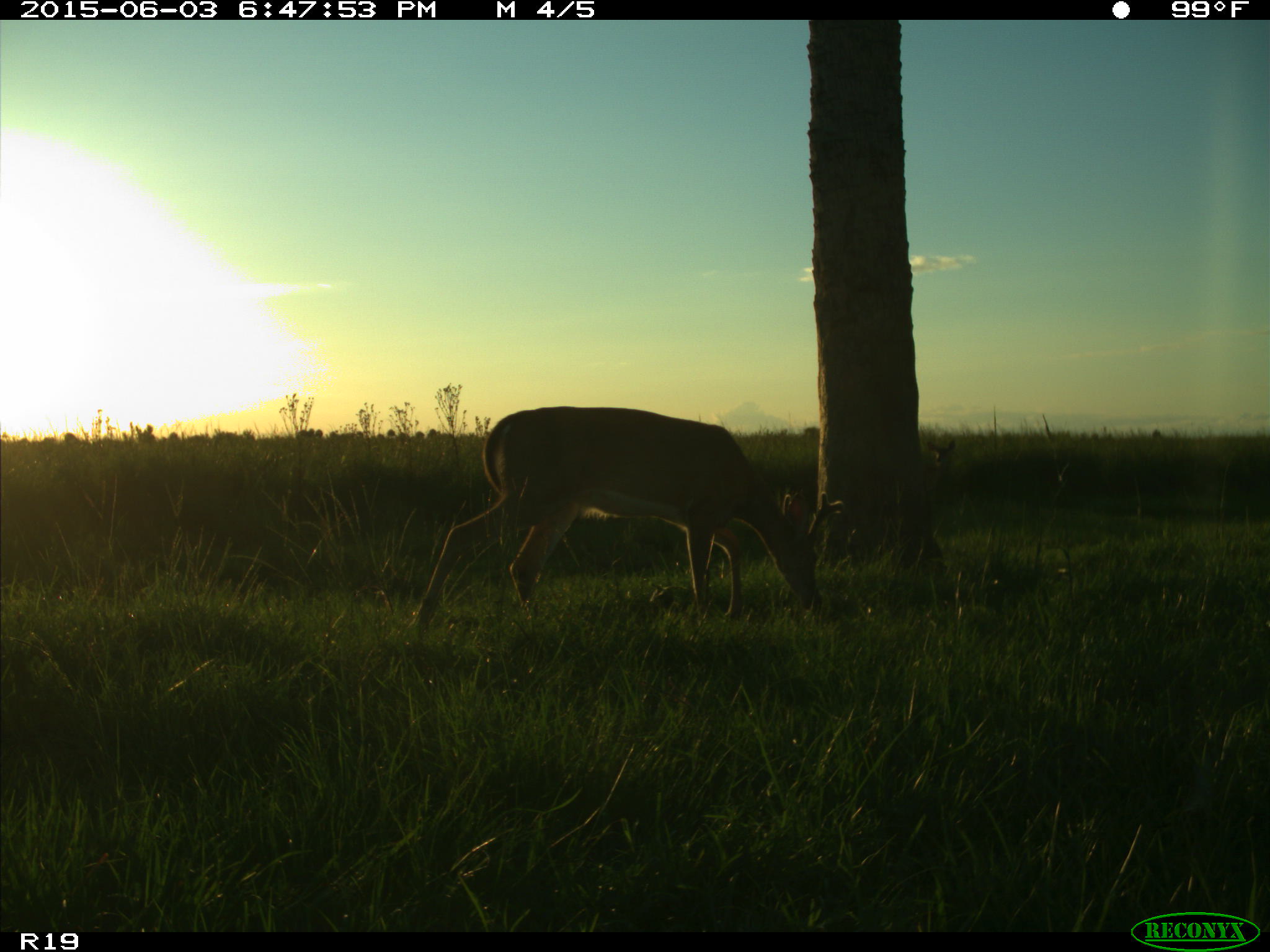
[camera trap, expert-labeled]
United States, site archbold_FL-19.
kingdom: Animalia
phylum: Chordata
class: Mammalia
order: Artiodactyla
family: Cervidae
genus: Odocoileus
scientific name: Odocoileus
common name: deer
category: unidentified deer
Unidentified deer (deer) (Odocoileus).